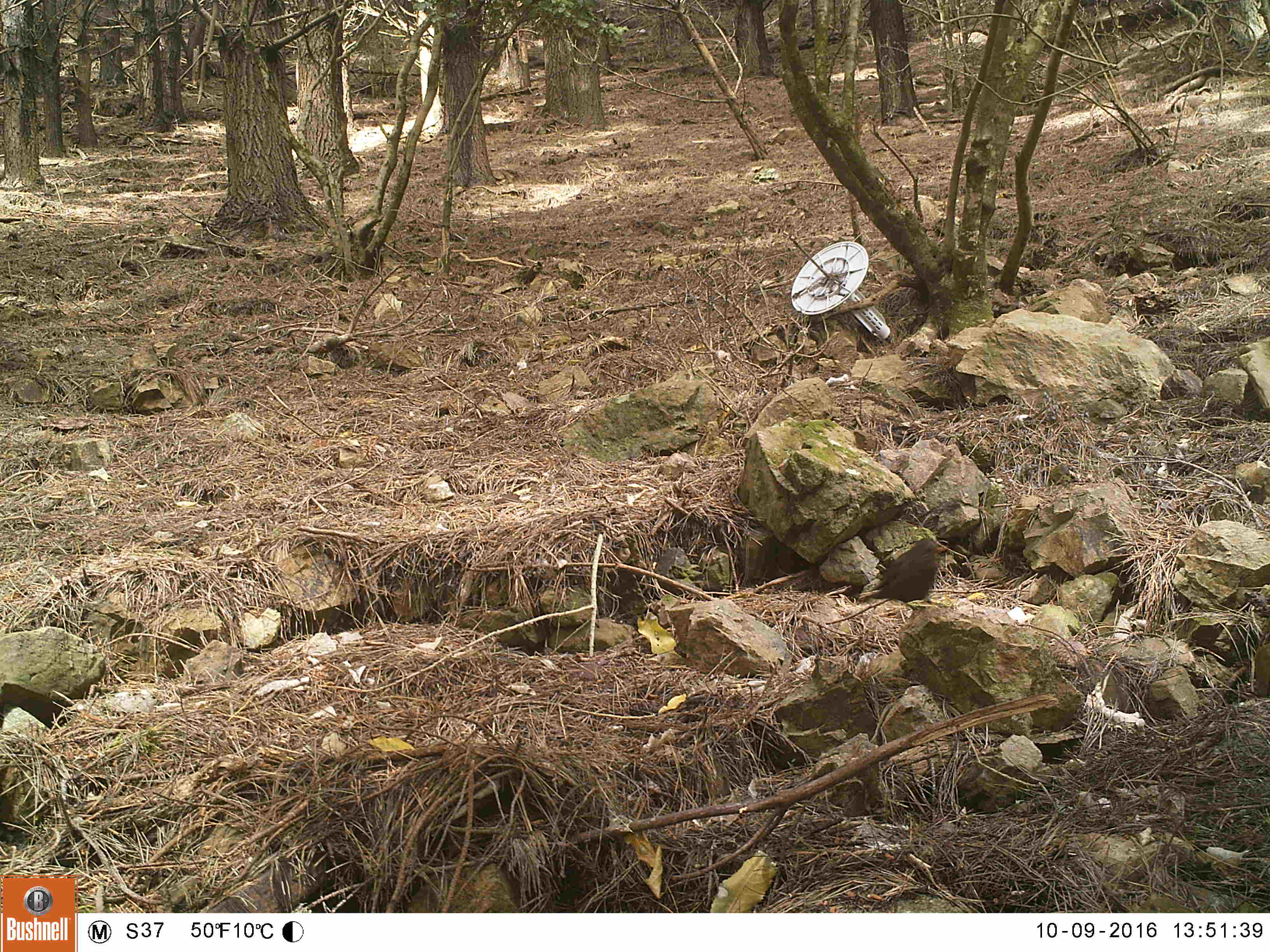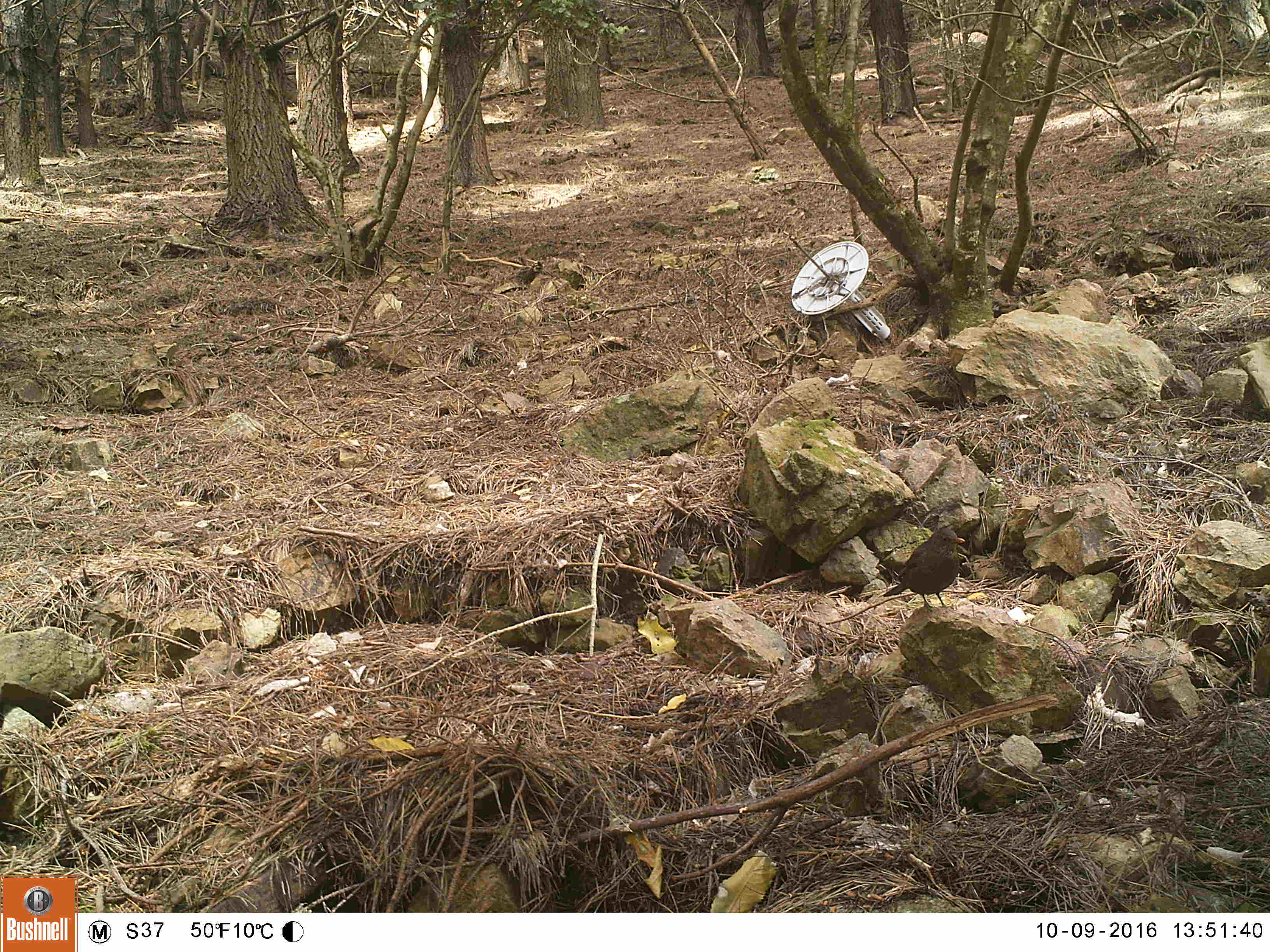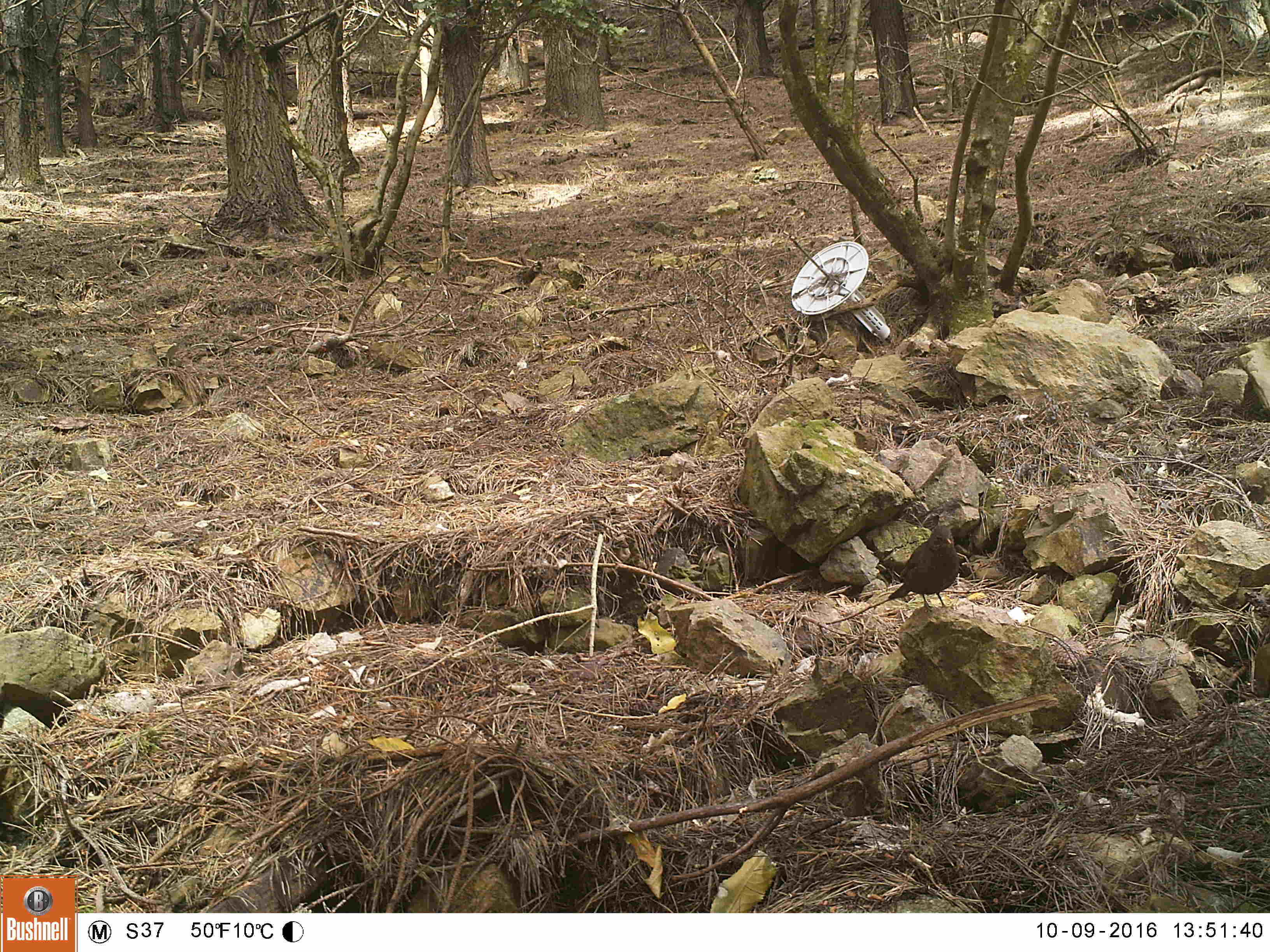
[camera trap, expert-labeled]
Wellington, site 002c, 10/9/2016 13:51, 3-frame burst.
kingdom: Animalia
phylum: Chordata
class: Aves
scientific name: Aves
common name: bird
Bird (Aves).